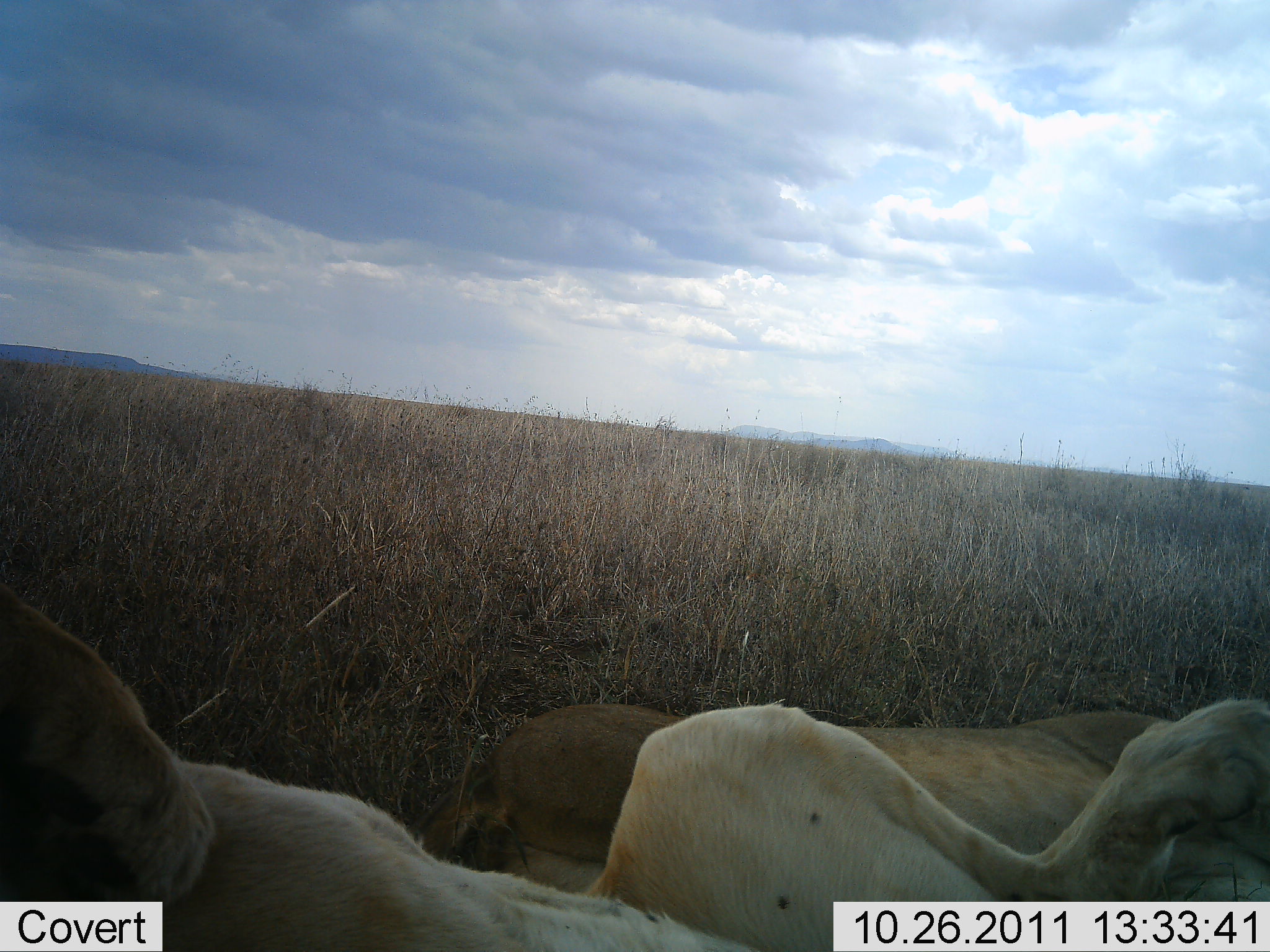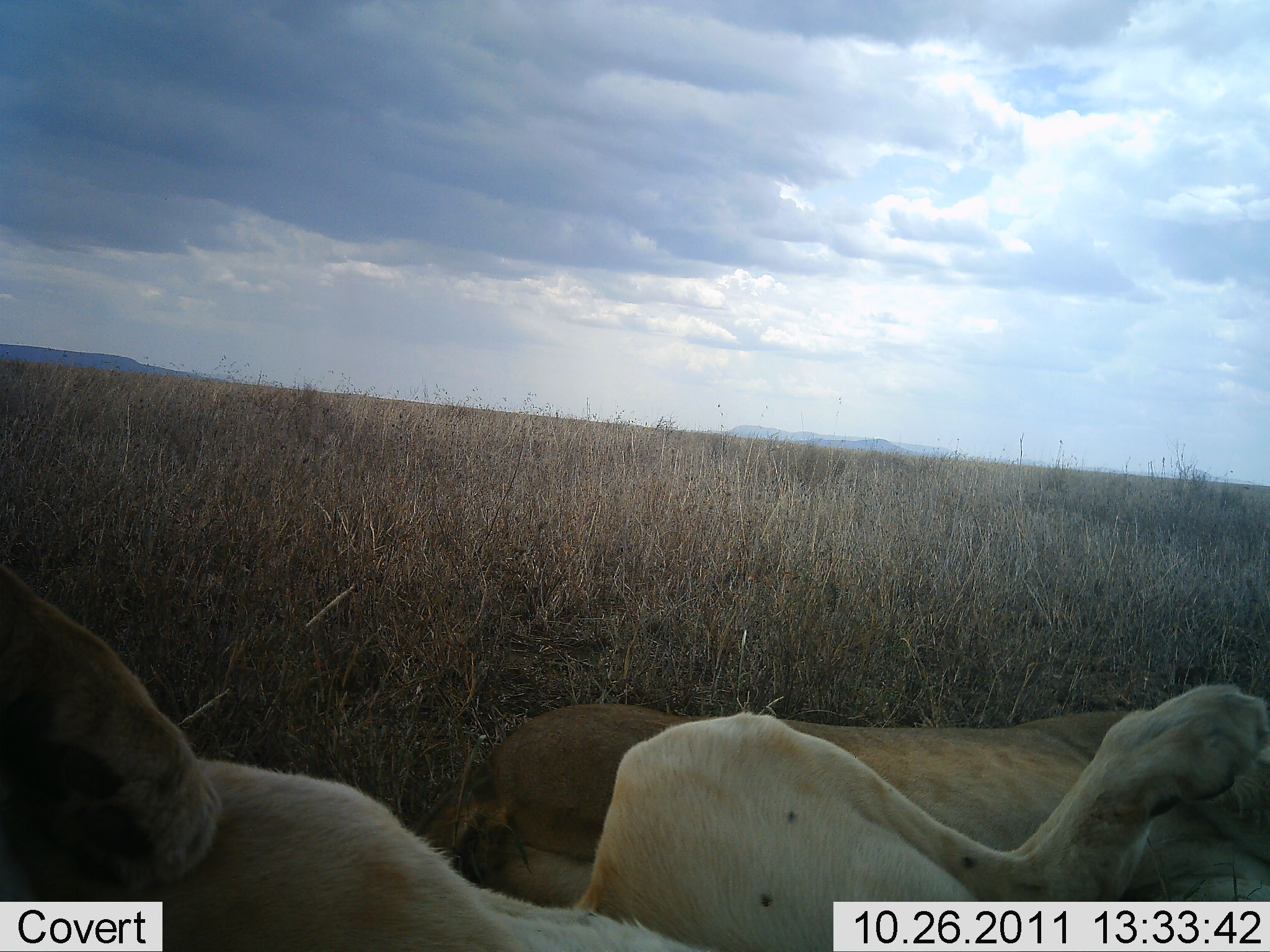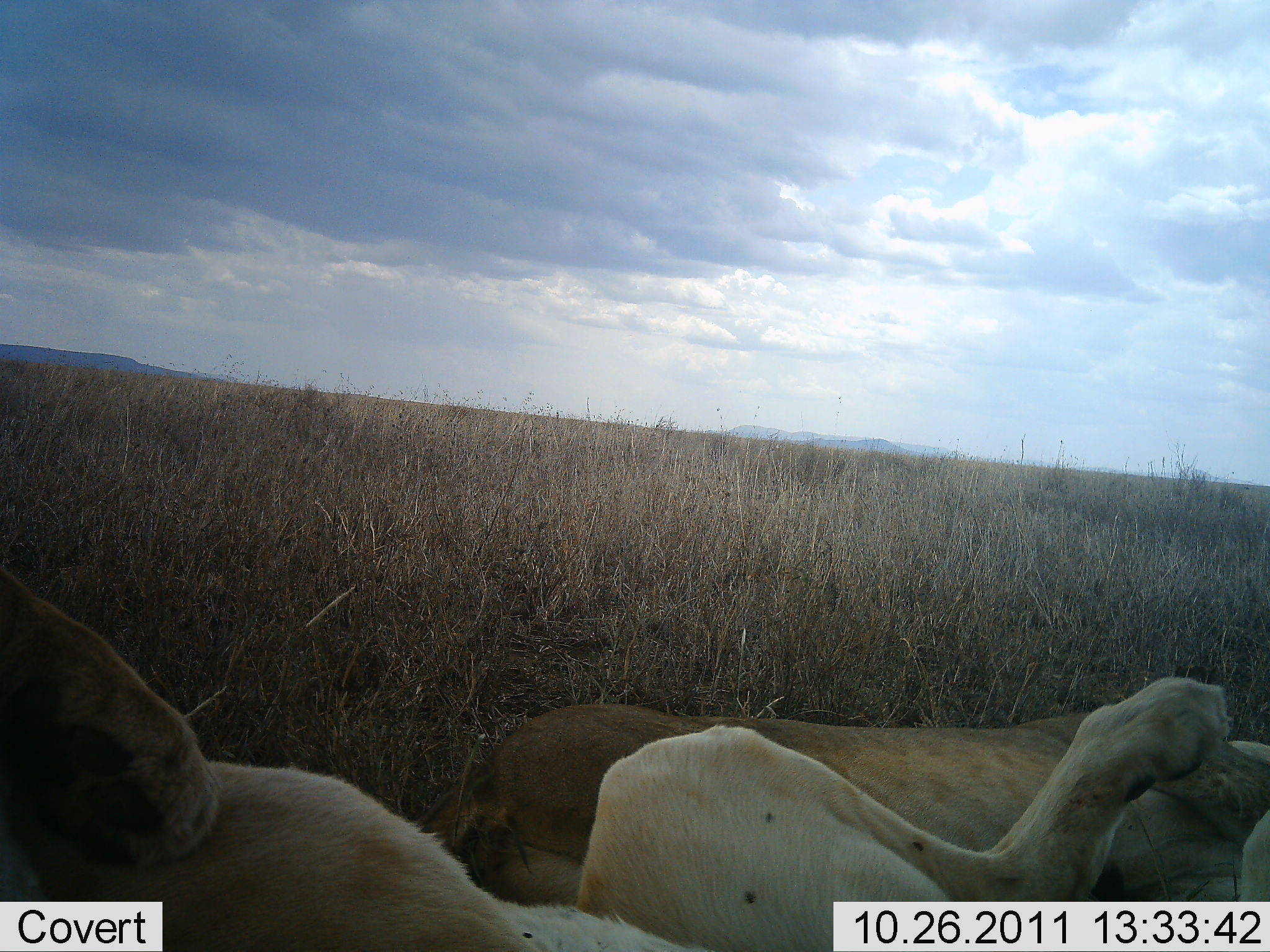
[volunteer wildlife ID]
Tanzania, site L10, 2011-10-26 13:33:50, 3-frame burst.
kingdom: Animalia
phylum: Chordata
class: Mammalia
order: Carnivora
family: Felidae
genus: Panthera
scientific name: Panthera leo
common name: lion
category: lionfemale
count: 2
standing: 0%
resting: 100%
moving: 12%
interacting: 18%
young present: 0%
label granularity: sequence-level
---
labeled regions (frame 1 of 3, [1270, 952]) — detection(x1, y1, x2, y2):
animal: detection(0, 587, 1266, 949); detection(431, 698, 1178, 905)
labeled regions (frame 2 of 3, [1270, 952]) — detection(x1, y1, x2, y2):
animal: detection(0, 571, 1269, 950); detection(430, 698, 1173, 912)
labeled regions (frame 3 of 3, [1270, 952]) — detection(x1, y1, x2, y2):
animal: detection(1, 566, 1270, 952); detection(426, 700, 1215, 910)